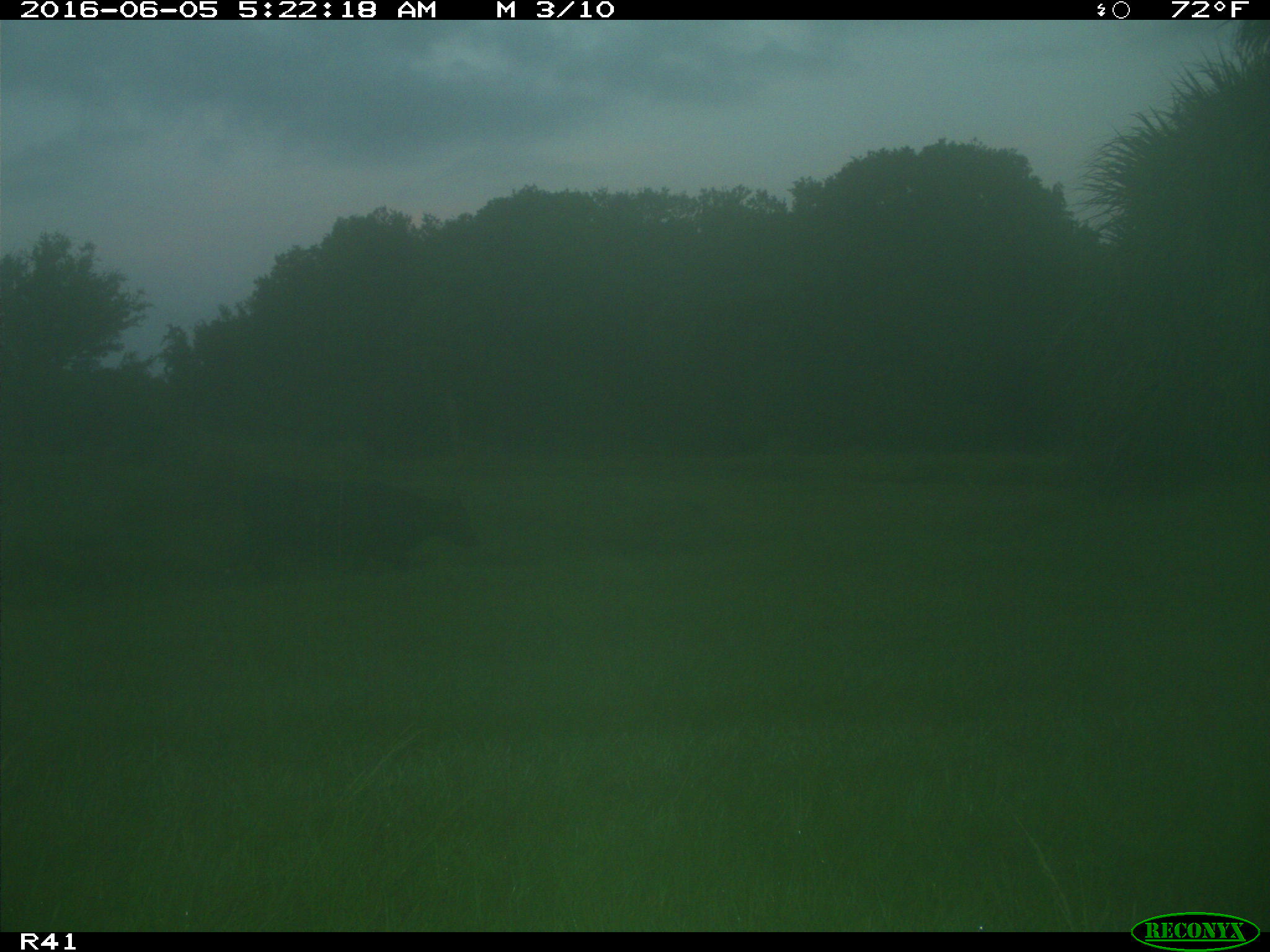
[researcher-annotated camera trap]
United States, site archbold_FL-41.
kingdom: Animalia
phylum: Chordata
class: Mammalia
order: Artiodactyla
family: Bovidae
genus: Bos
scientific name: Bos taurus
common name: domestic cow